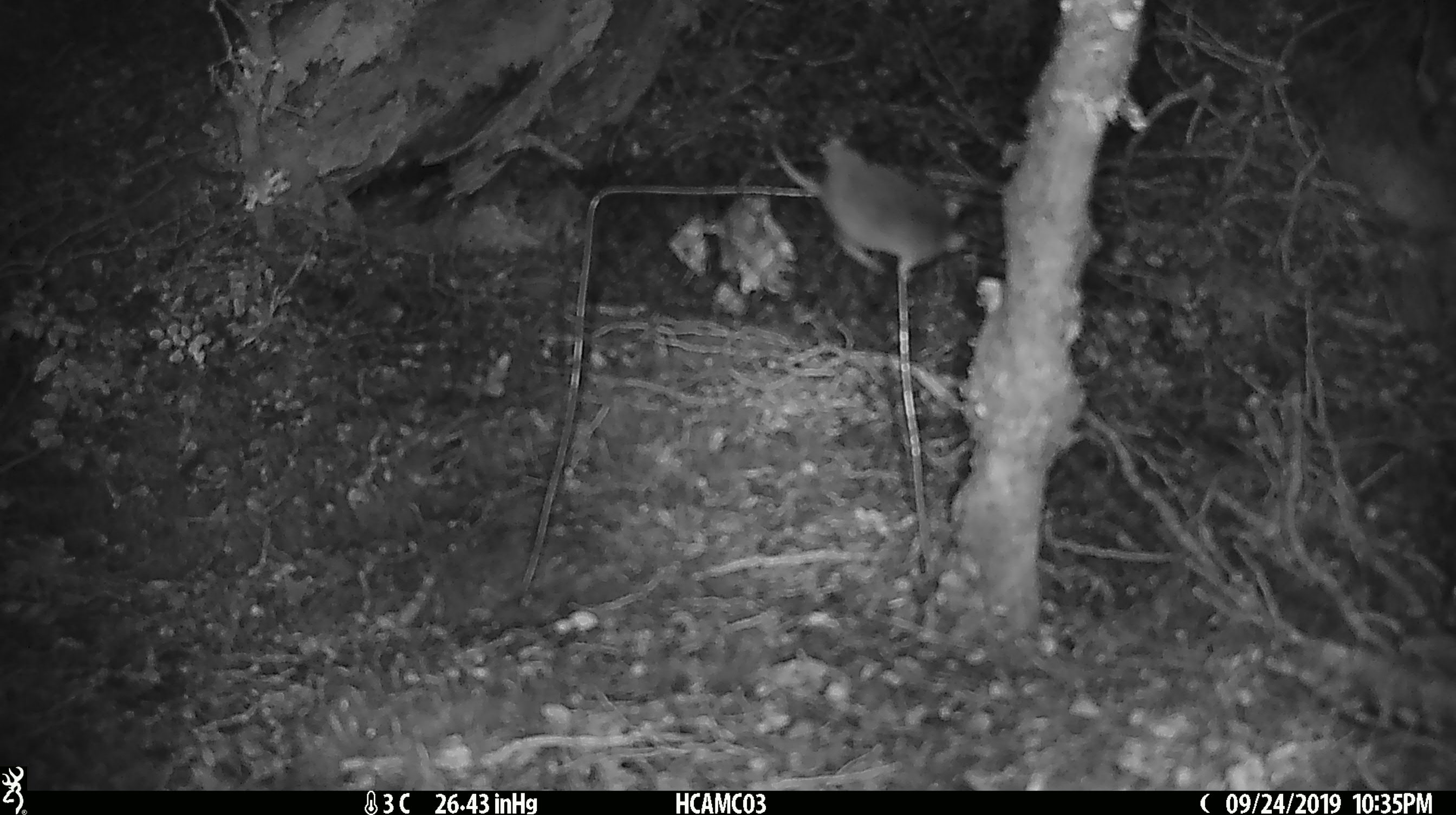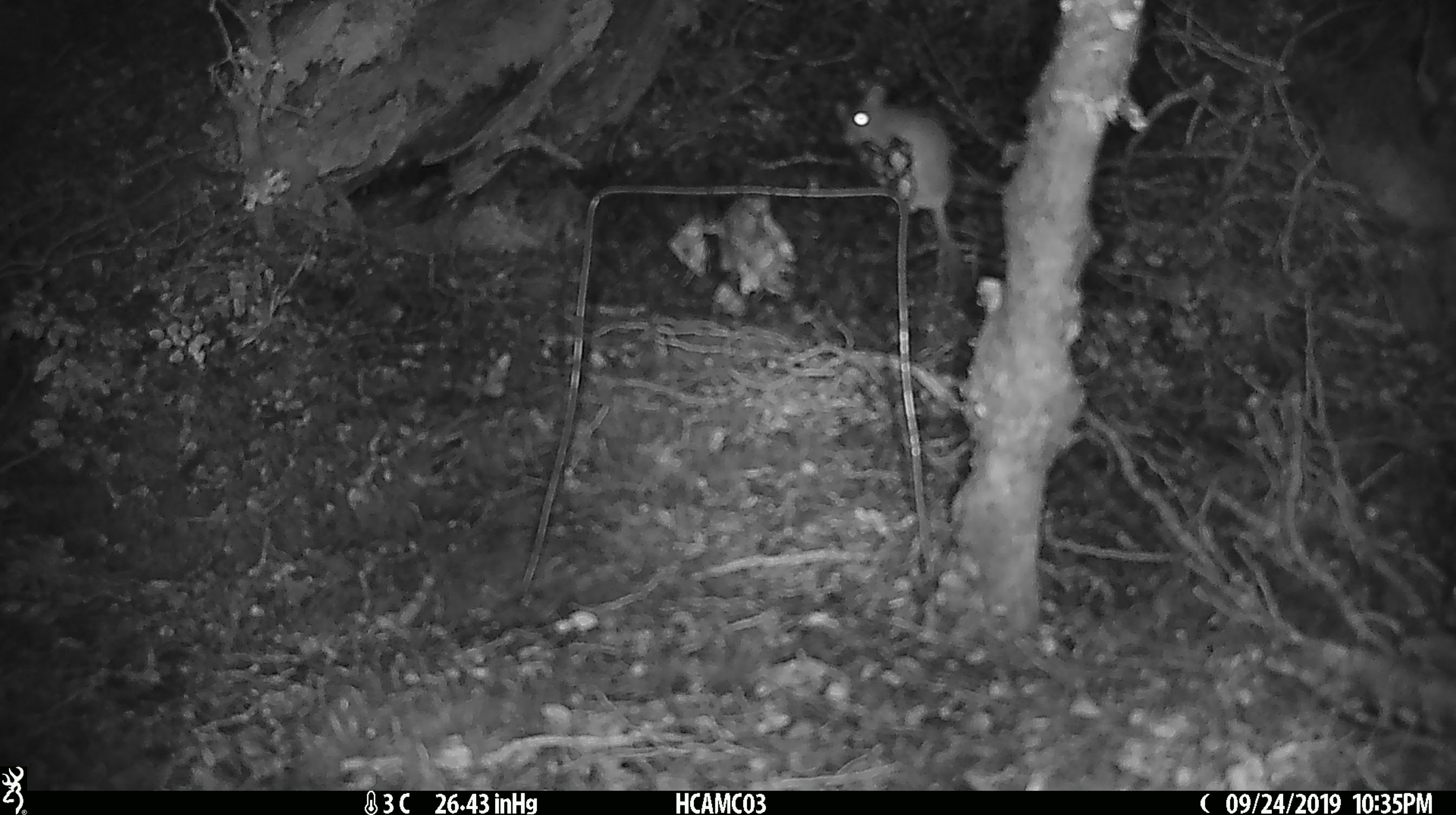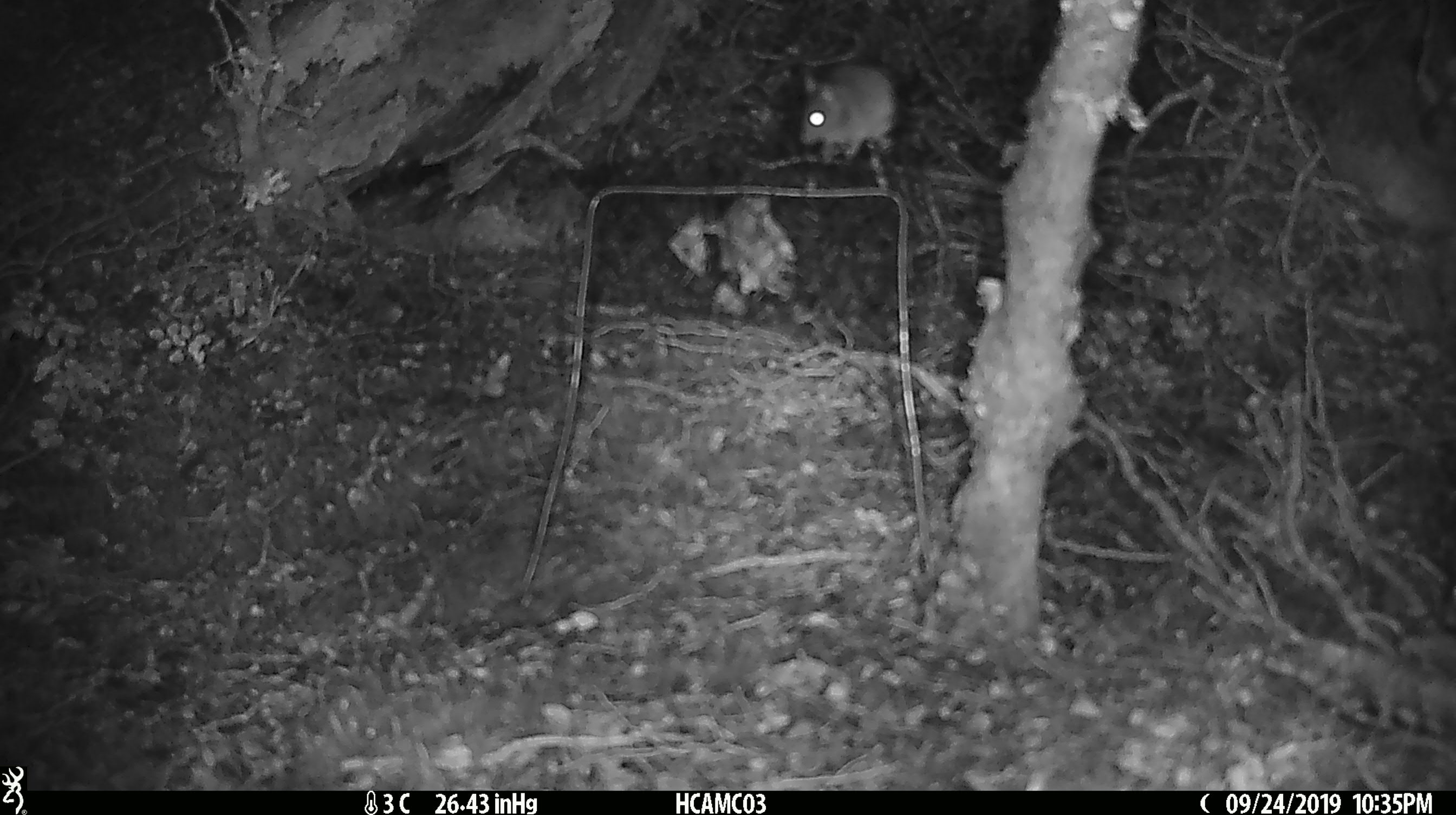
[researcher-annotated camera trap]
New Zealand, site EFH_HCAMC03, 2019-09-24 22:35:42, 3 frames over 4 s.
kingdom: Animalia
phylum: Chordata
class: Mammalia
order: Rodentia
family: Muridae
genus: Mus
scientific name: Mus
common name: mouse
Mouse (Mus).